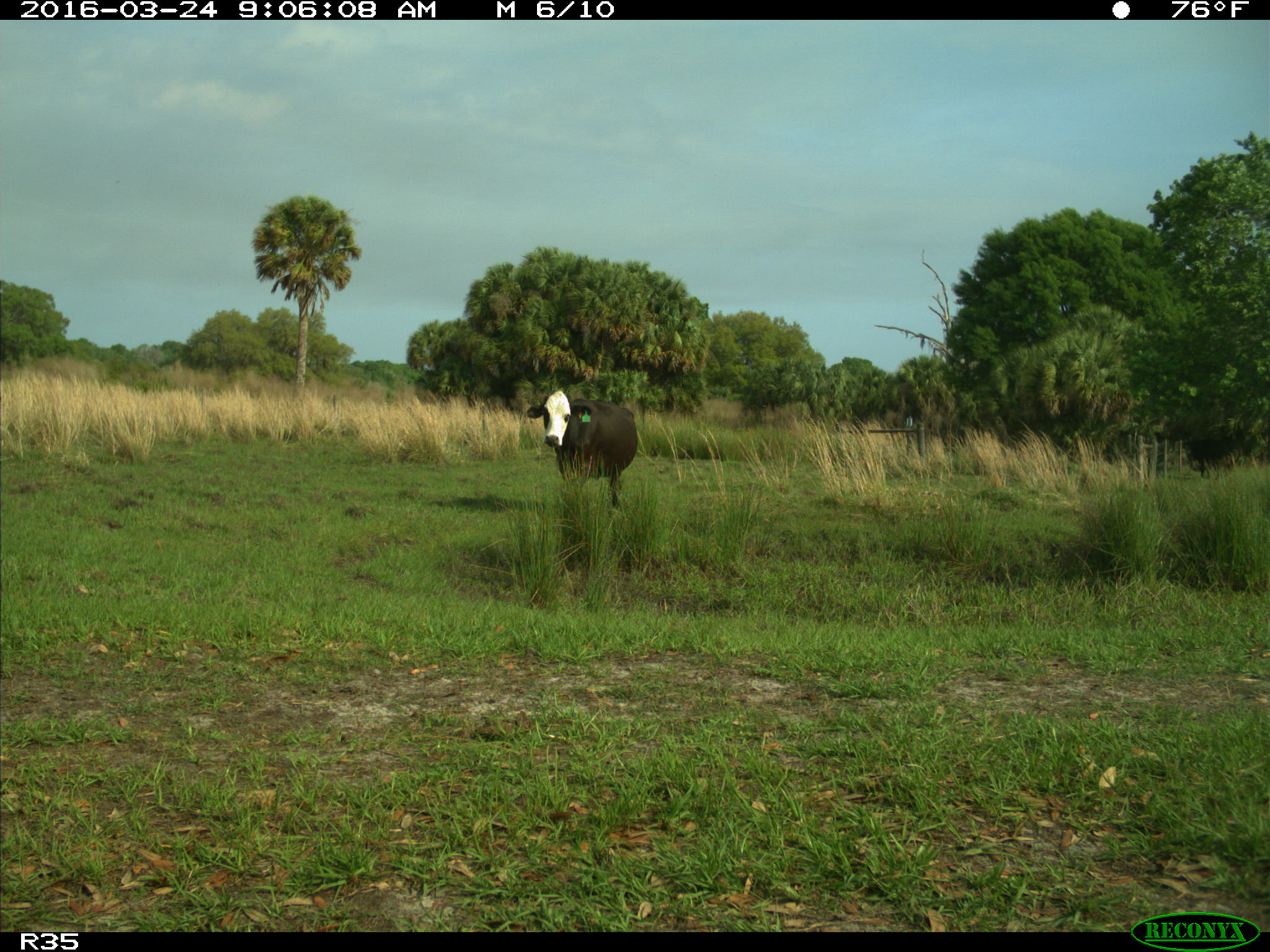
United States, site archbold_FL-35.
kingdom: Animalia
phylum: Chordata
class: Mammalia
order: Artiodactyla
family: Bovidae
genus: Bos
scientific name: Bos taurus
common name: domestic cow